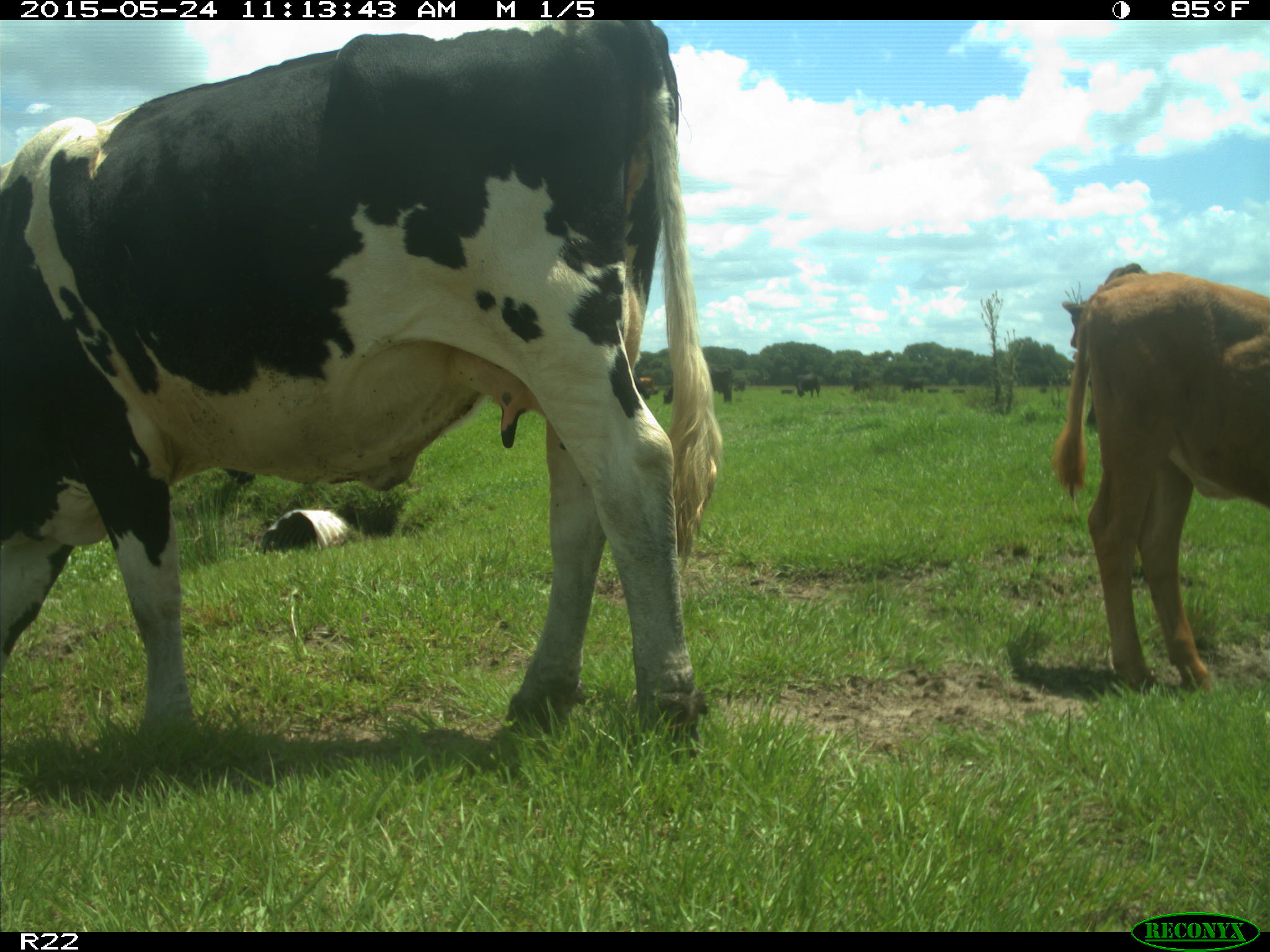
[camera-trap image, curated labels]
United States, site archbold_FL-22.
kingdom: Animalia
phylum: Chordata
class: Mammalia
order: Artiodactyla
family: Bovidae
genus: Bos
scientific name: Bos taurus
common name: domestic cow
Bos taurus (domestic cow).